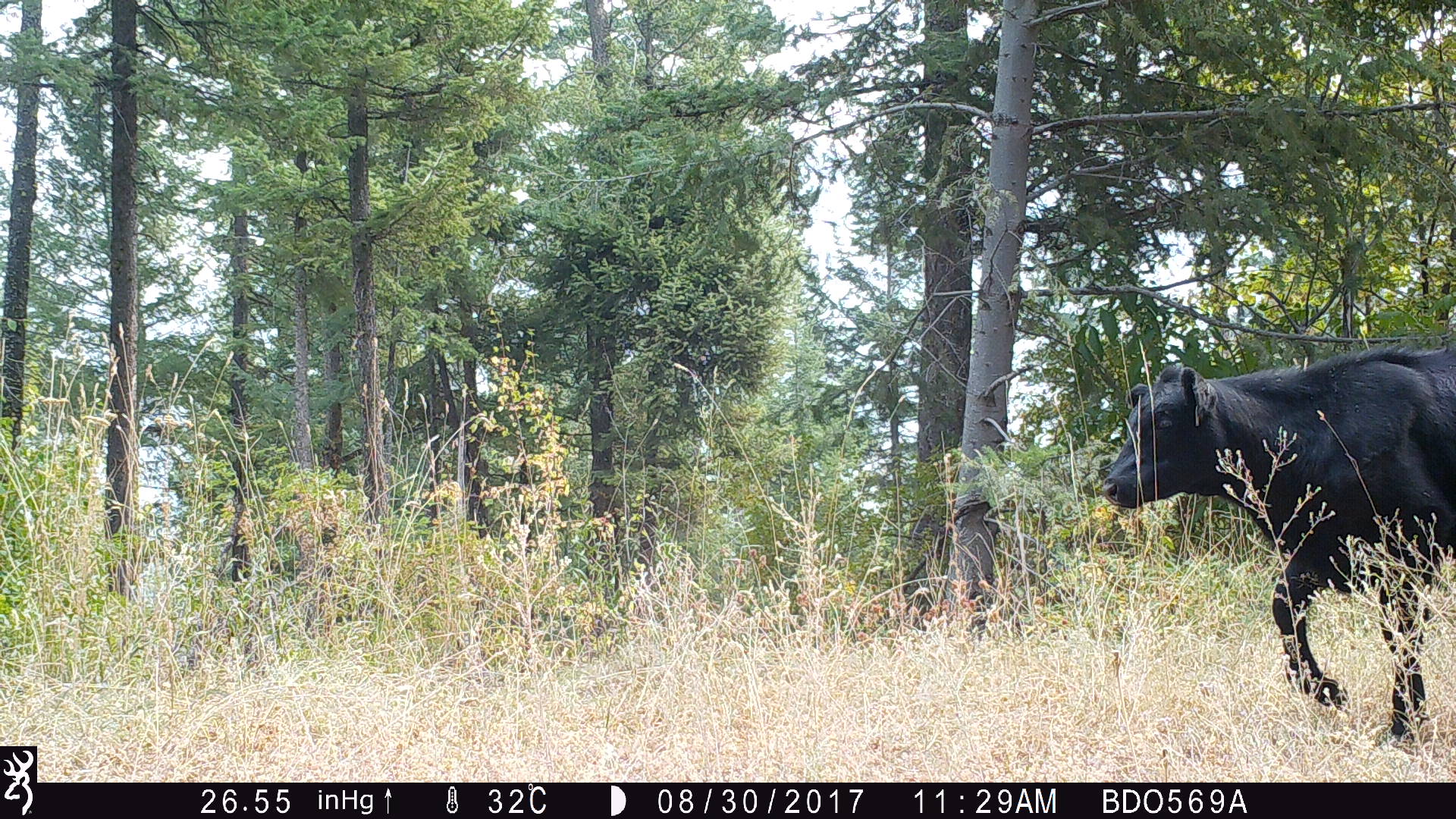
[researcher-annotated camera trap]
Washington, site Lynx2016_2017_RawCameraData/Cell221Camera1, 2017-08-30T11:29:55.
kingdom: Animalia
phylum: Chordata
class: Mammalia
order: Artiodactyla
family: Bovidae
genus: Bos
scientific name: Bos taurus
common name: domestic cattle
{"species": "domestic cattle (Bos taurus)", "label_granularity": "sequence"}